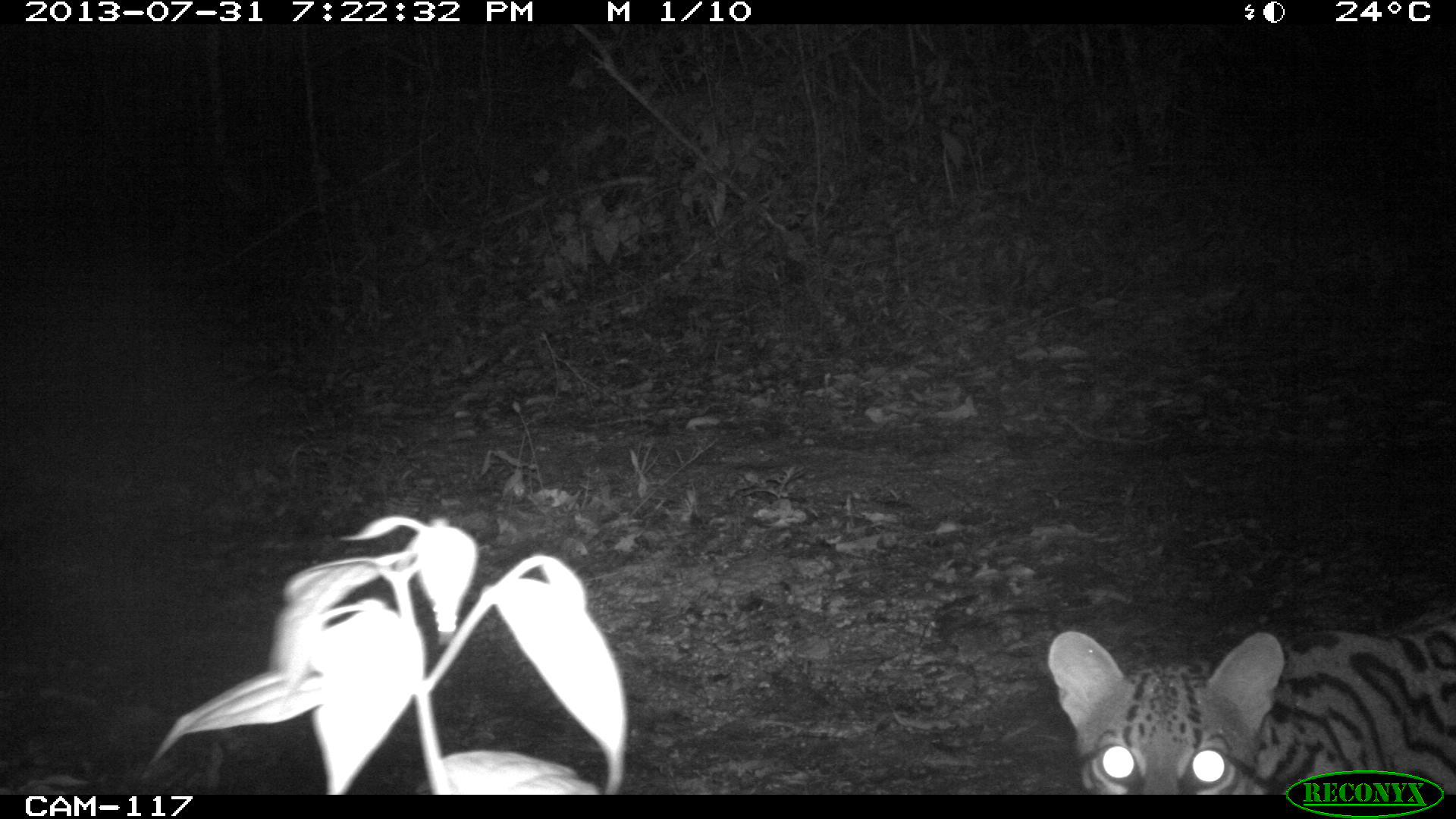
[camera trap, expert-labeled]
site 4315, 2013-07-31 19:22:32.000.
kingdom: Animalia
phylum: Chordata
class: Mammalia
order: Carnivora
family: Felidae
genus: Leopardus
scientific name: Leopardus pardalis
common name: ocelot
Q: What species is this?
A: Leopardus pardalis (ocelot).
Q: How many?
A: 1.